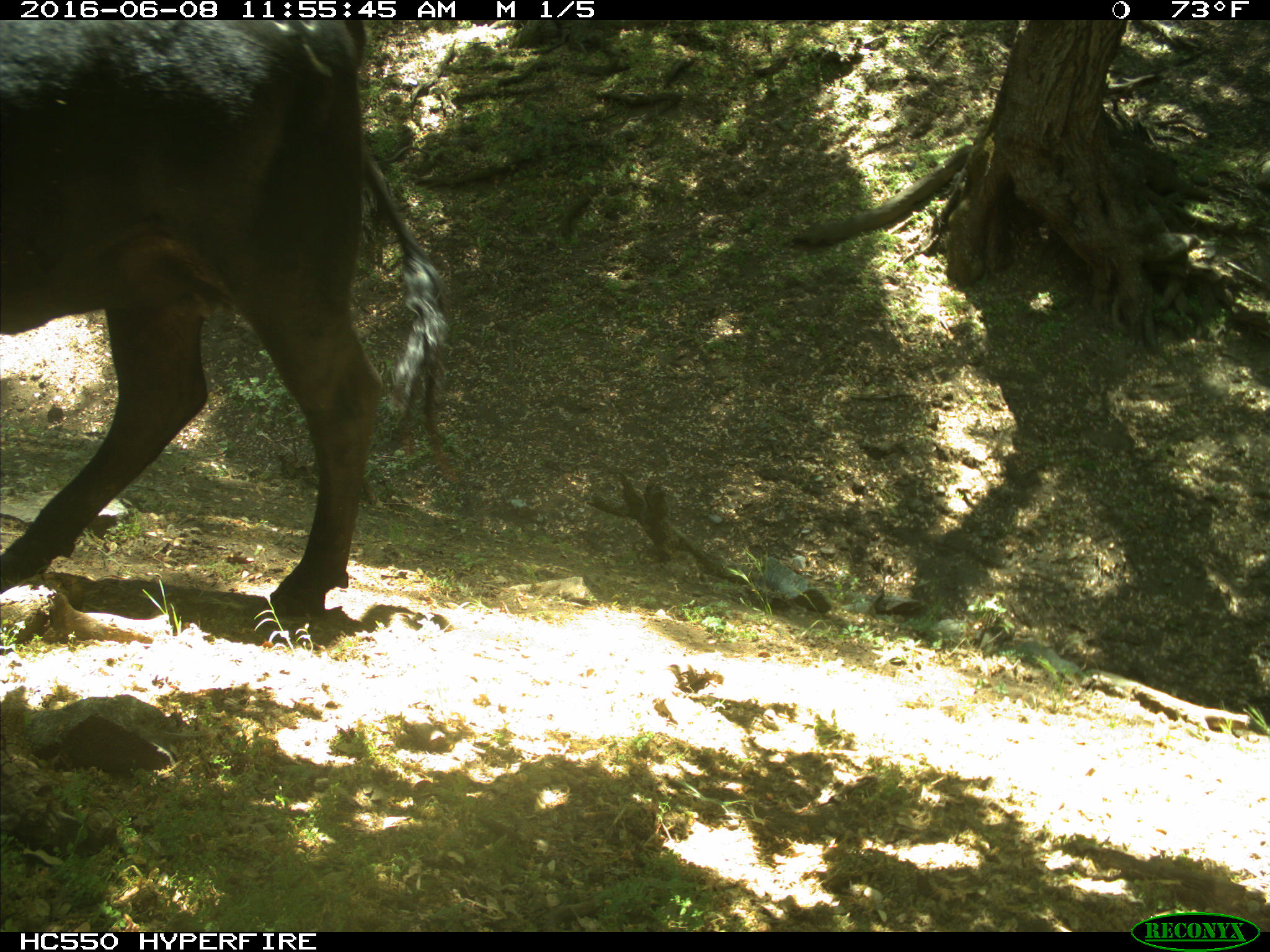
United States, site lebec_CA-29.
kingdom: Animalia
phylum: Chordata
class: Mammalia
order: Artiodactyla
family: Bovidae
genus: Bos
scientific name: Bos taurus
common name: domestic cow